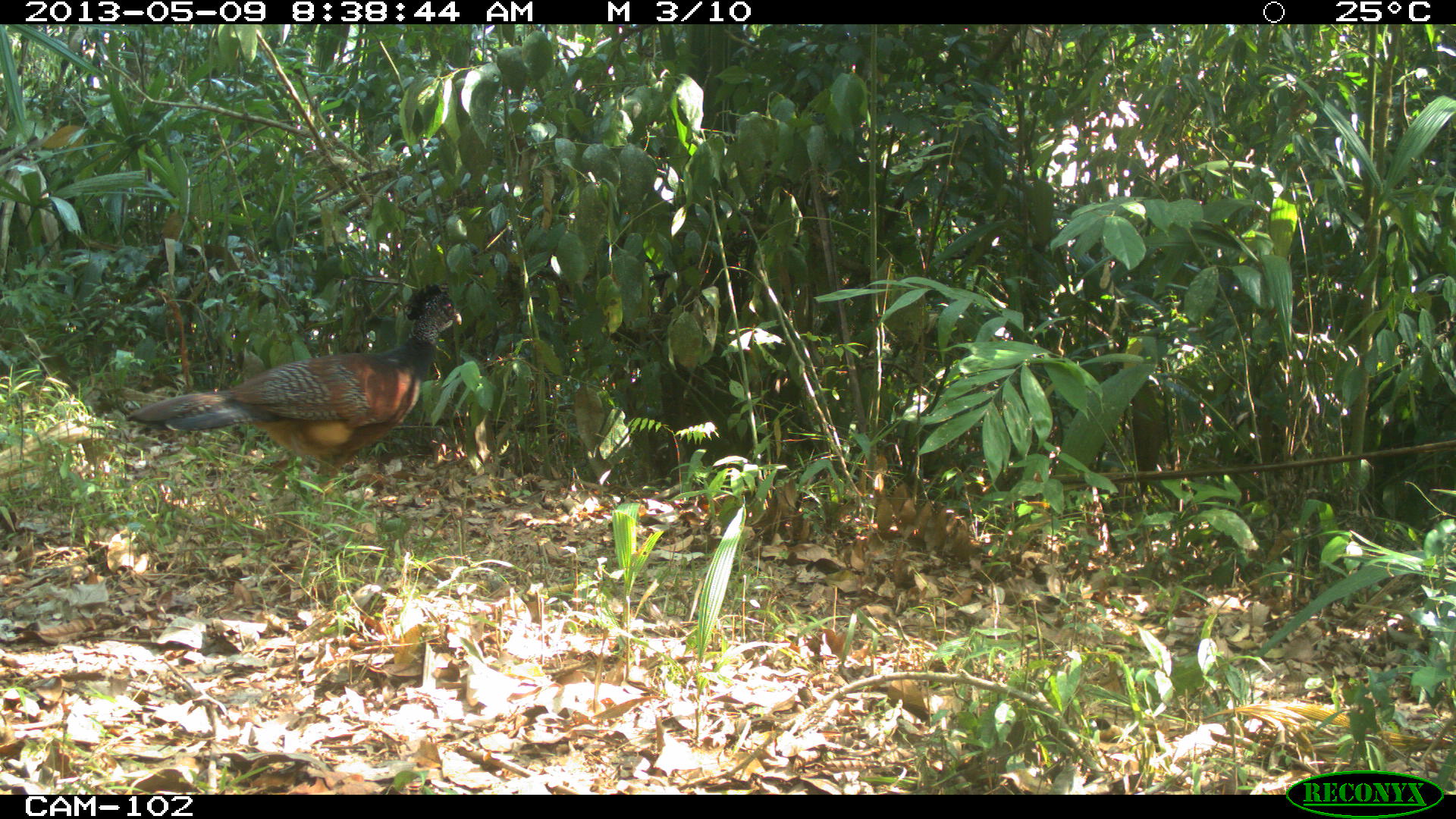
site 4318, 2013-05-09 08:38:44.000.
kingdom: Animalia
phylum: Chordata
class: Aves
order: Galliformes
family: Cracidae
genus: Crax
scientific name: Crax rubra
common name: great curassow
Crax rubra (great curassow), count 1, sex female.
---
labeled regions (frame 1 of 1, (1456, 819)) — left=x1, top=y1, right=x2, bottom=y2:
crax rubra: left=126, top=284, right=462, bottom=495